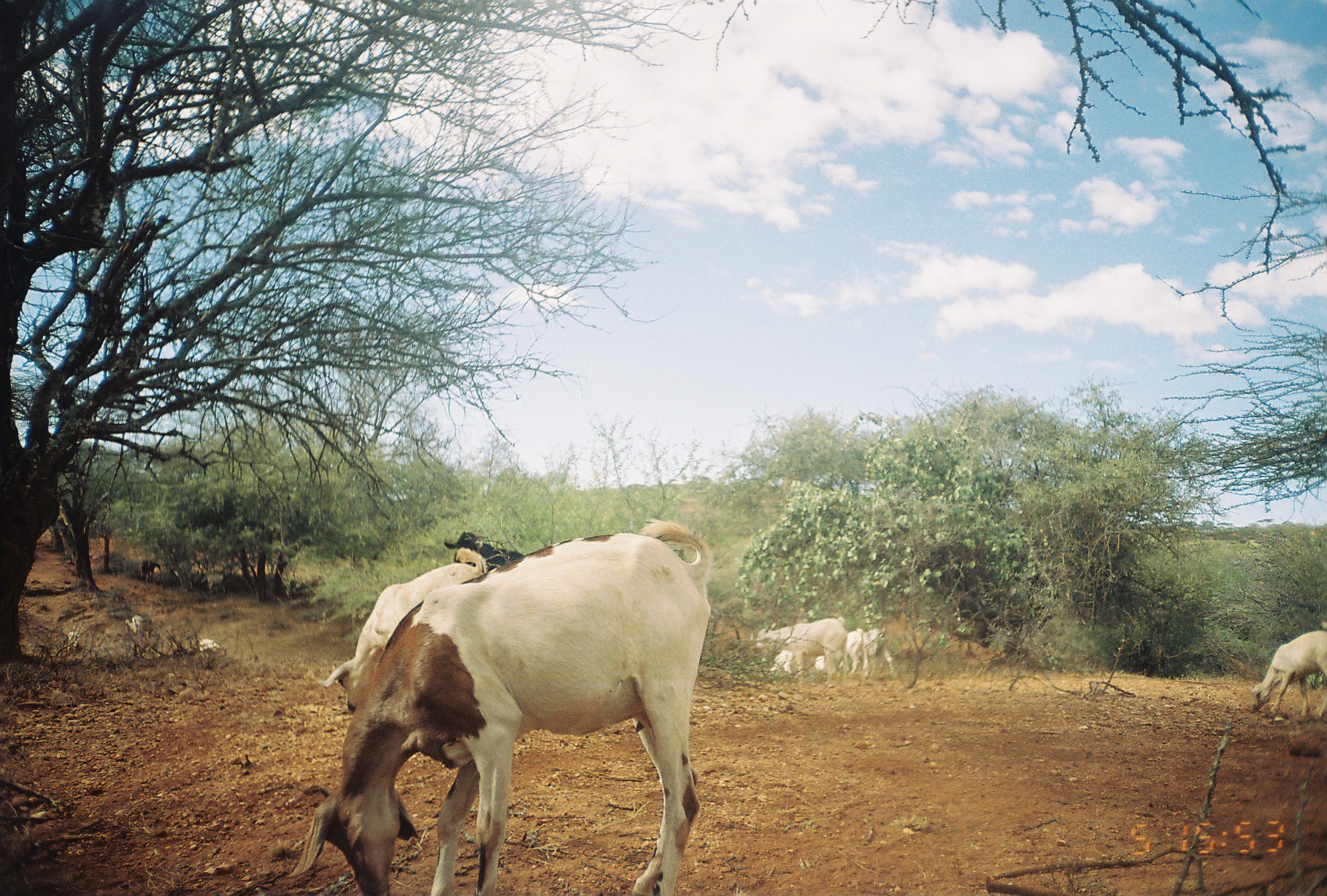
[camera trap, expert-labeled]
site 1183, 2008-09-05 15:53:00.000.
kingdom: Animalia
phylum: Chordata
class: Mammalia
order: Artiodactyla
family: Bovidae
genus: Capra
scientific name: Capra aegagrus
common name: wild goat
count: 11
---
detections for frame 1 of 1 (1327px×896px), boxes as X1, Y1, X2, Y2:
capra aegagrus: 286, 519, 712, 896; 322, 546, 493, 711; 1250, 619, 1327, 720; 752, 616, 849, 684; 438, 530, 523, 583; 865, 625, 895, 681; 846, 626, 866, 678; 122, 613, 149, 638; 138, 559, 163, 586; 199, 572, 227, 595; 66, 624, 80, 656; 196, 638, 220, 653